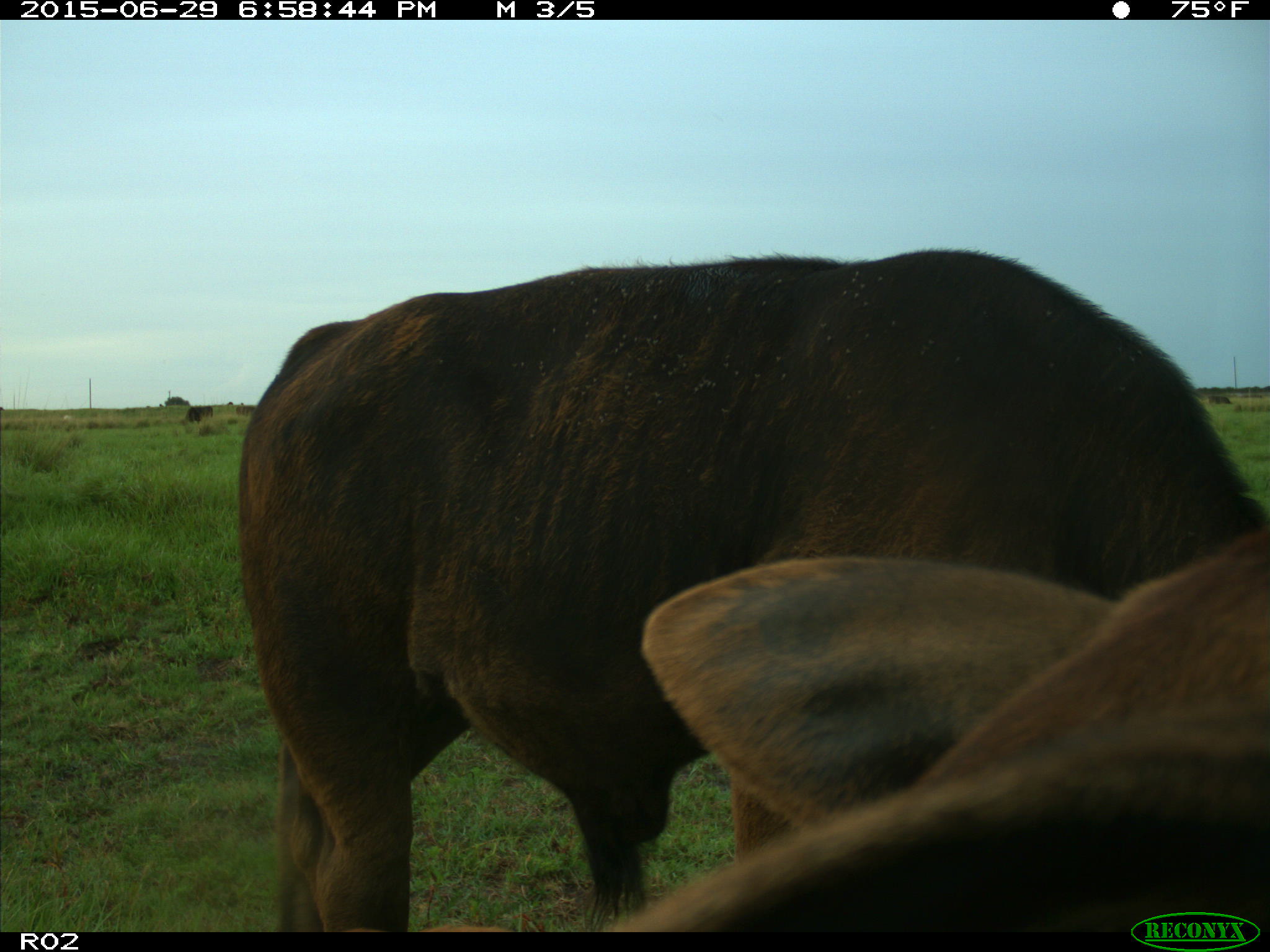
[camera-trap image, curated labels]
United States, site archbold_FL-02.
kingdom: Animalia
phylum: Chordata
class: Mammalia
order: Artiodactyla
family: Bovidae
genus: Bos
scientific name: Bos taurus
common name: domestic cow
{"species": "Bos taurus (domestic cow)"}